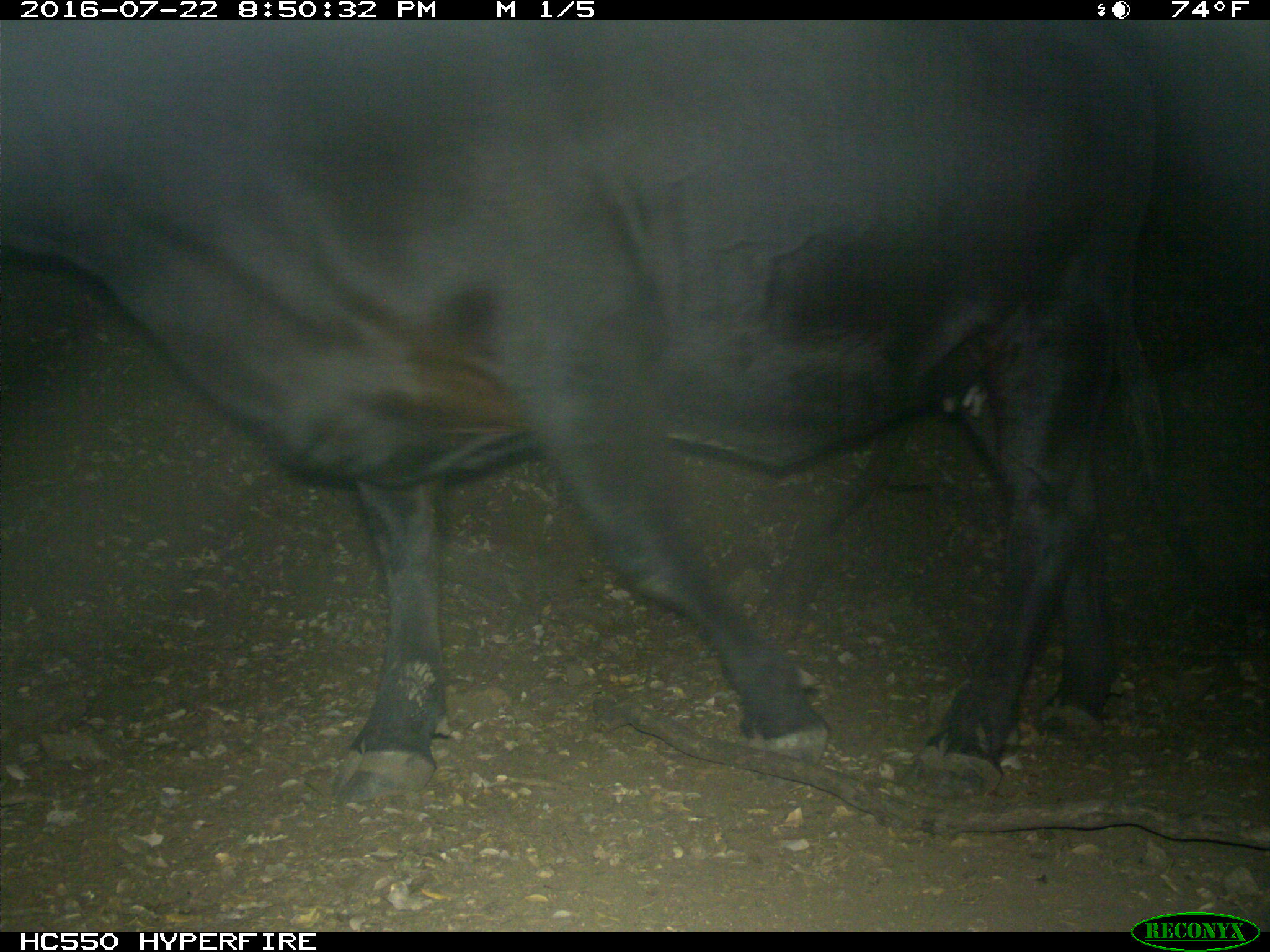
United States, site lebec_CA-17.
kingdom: Animalia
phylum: Chordata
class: Mammalia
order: Artiodactyla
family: Bovidae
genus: Bos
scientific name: Bos taurus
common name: domestic cow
Bos taurus (domestic cow).